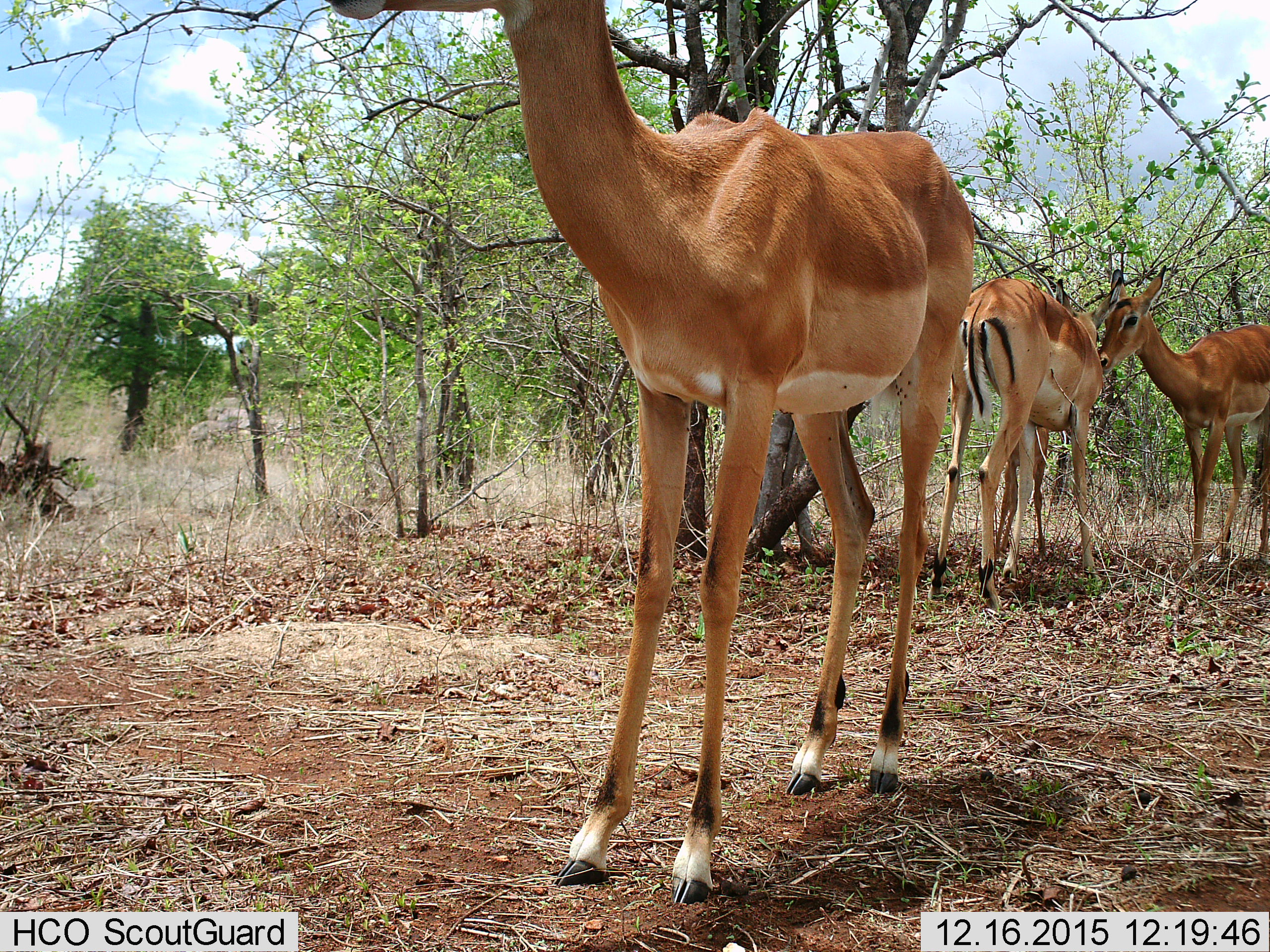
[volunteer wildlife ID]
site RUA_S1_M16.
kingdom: Animalia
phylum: Chordata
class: Mammalia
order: Artiodactyla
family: Bovidae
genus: Aepyceros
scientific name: Aepyceros melampus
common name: impala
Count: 3.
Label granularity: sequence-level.